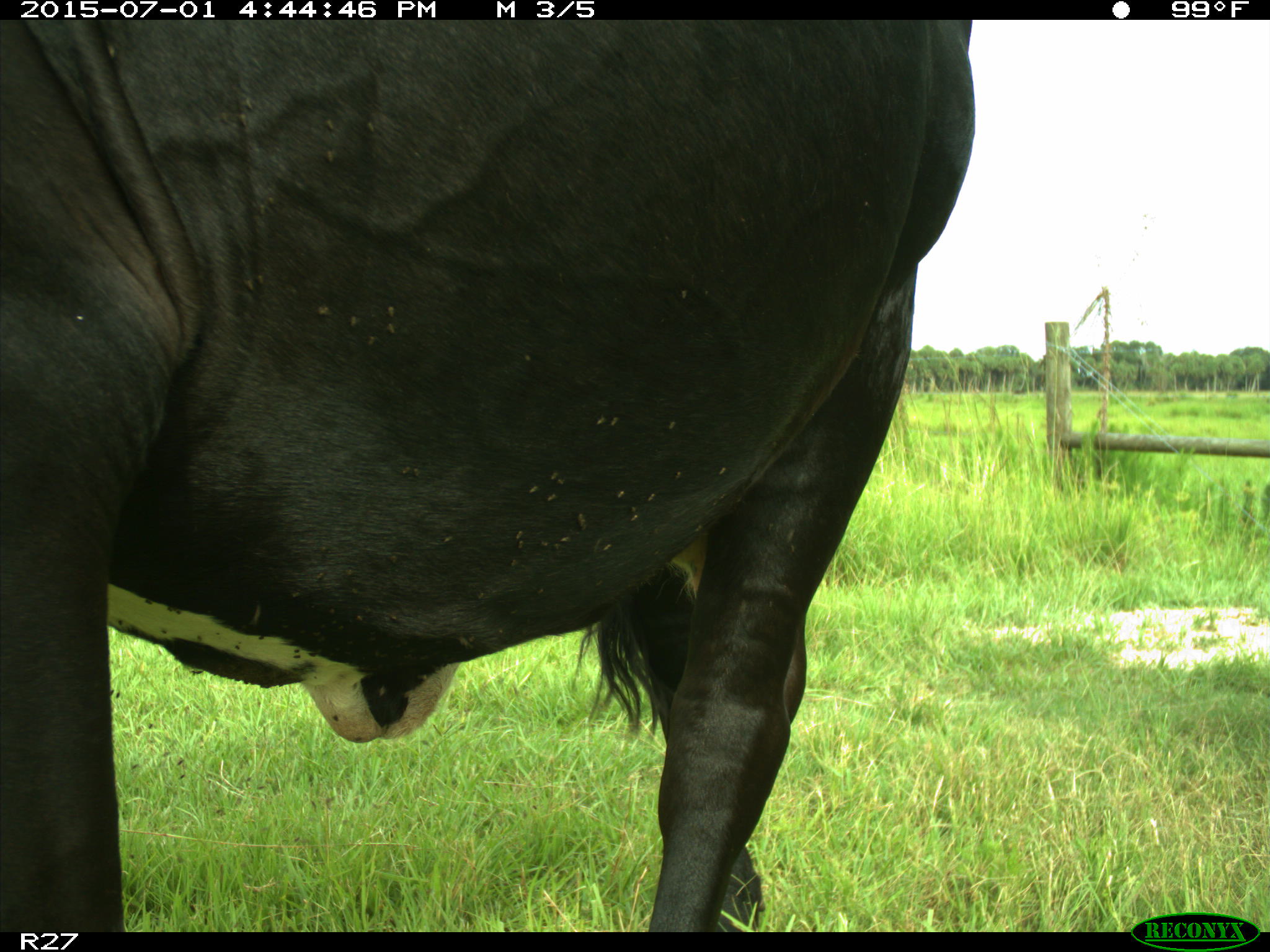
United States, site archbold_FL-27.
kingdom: Animalia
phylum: Chordata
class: Mammalia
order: Artiodactyla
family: Bovidae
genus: Bos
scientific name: Bos taurus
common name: domestic cow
Bos taurus (domestic cow).